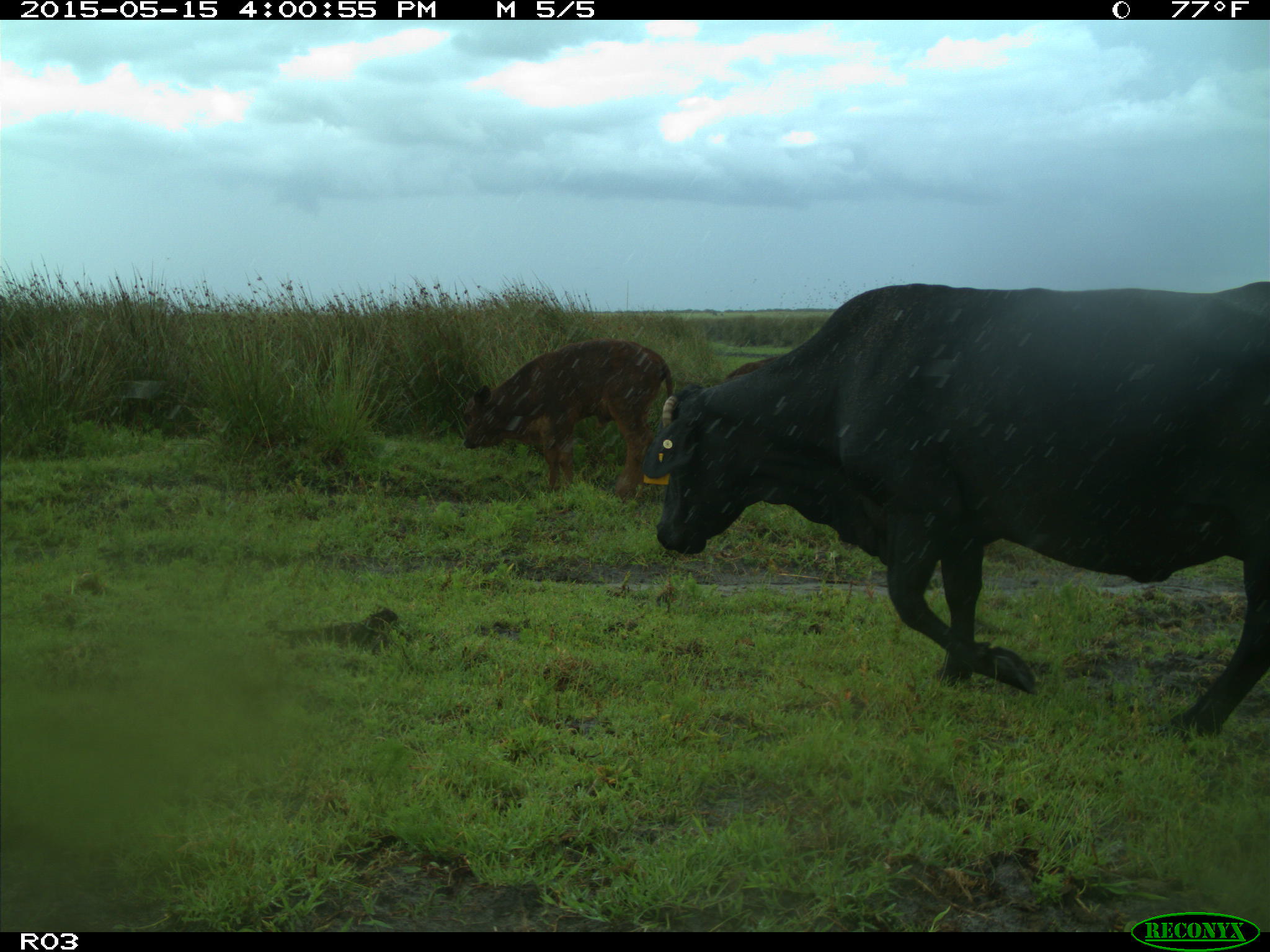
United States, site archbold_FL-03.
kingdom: Animalia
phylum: Chordata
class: Mammalia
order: Artiodactyla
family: Bovidae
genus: Bos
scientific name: Bos taurus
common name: domestic cow